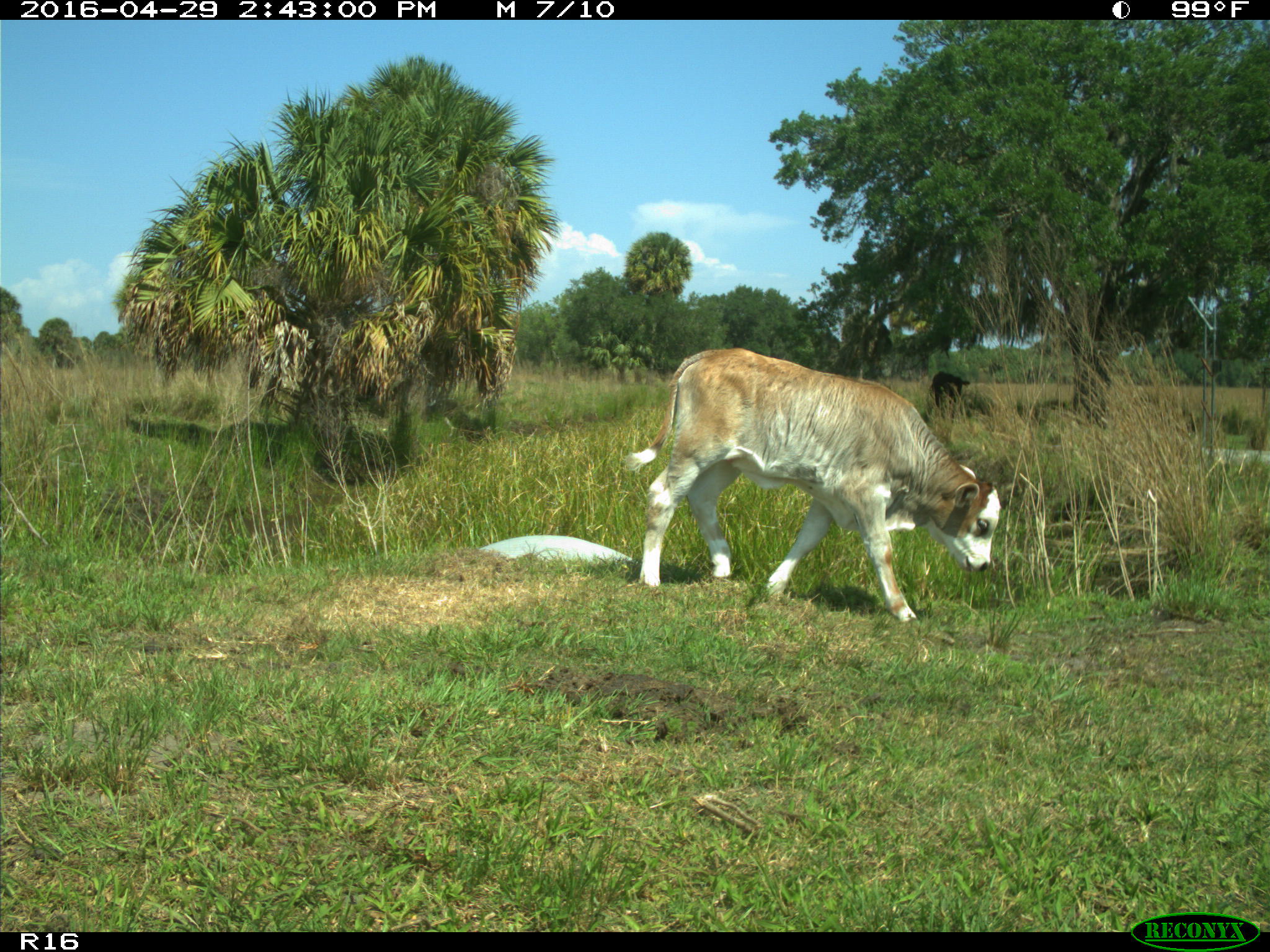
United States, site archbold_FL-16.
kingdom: Animalia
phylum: Chordata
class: Mammalia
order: Artiodactyla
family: Bovidae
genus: Bos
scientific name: Bos taurus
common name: domestic cow